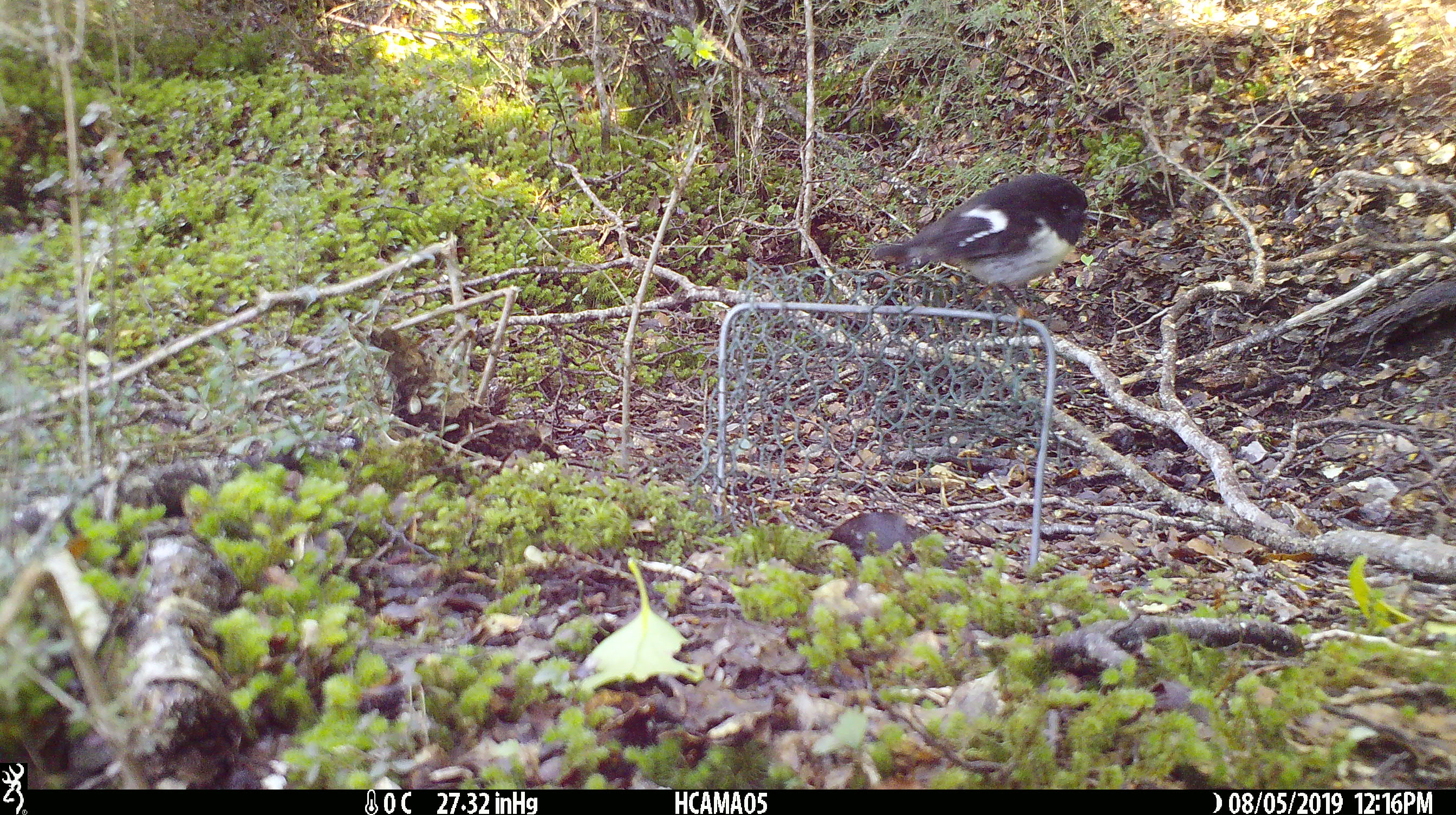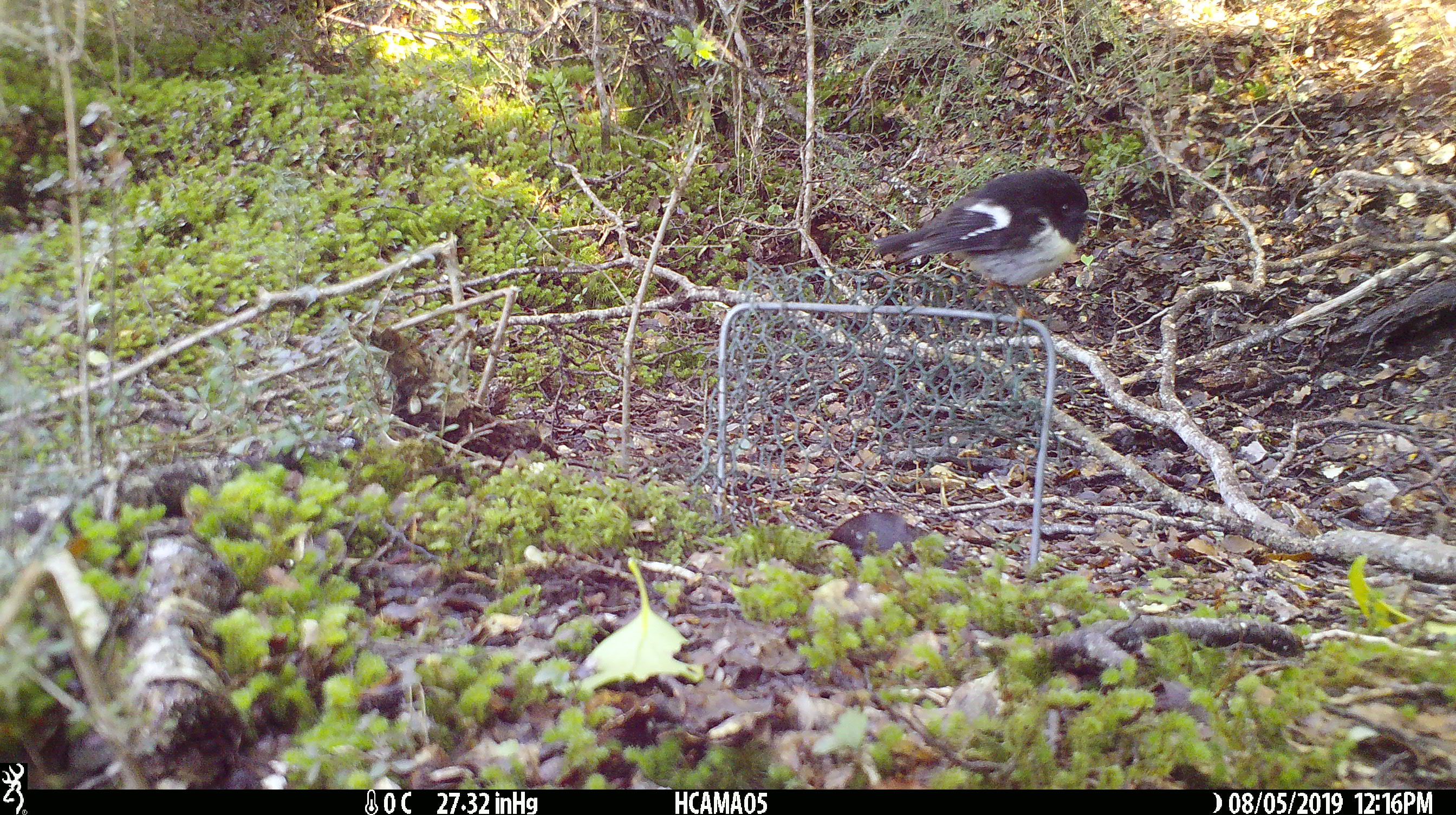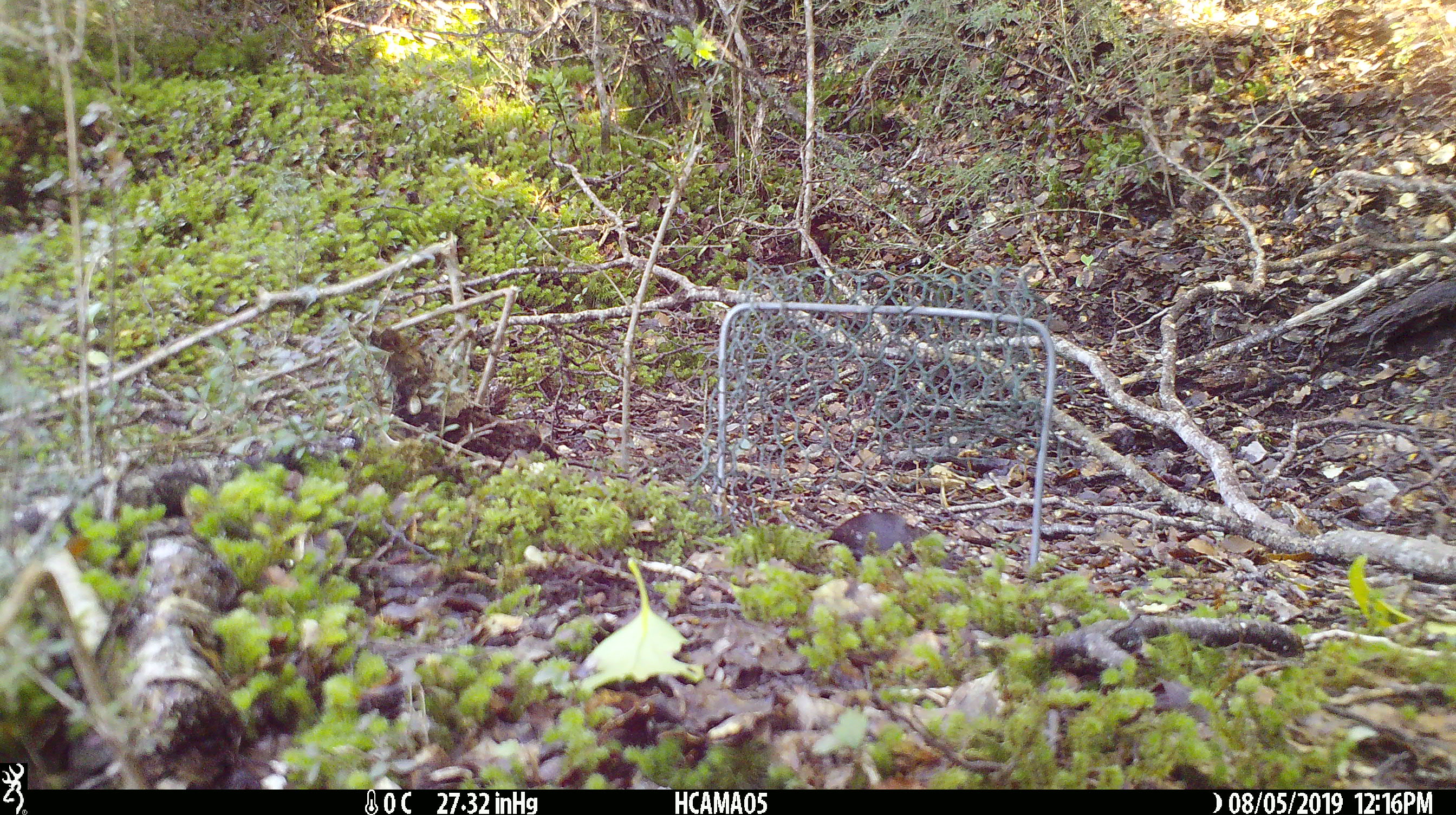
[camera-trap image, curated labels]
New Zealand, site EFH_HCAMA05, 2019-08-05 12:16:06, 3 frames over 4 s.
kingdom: Animalia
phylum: Chordata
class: Aves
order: Passeriformes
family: Petroicidae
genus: Petroica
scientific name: Petroica macrocephala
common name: tomtit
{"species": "tomtit (Petroica macrocephala)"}